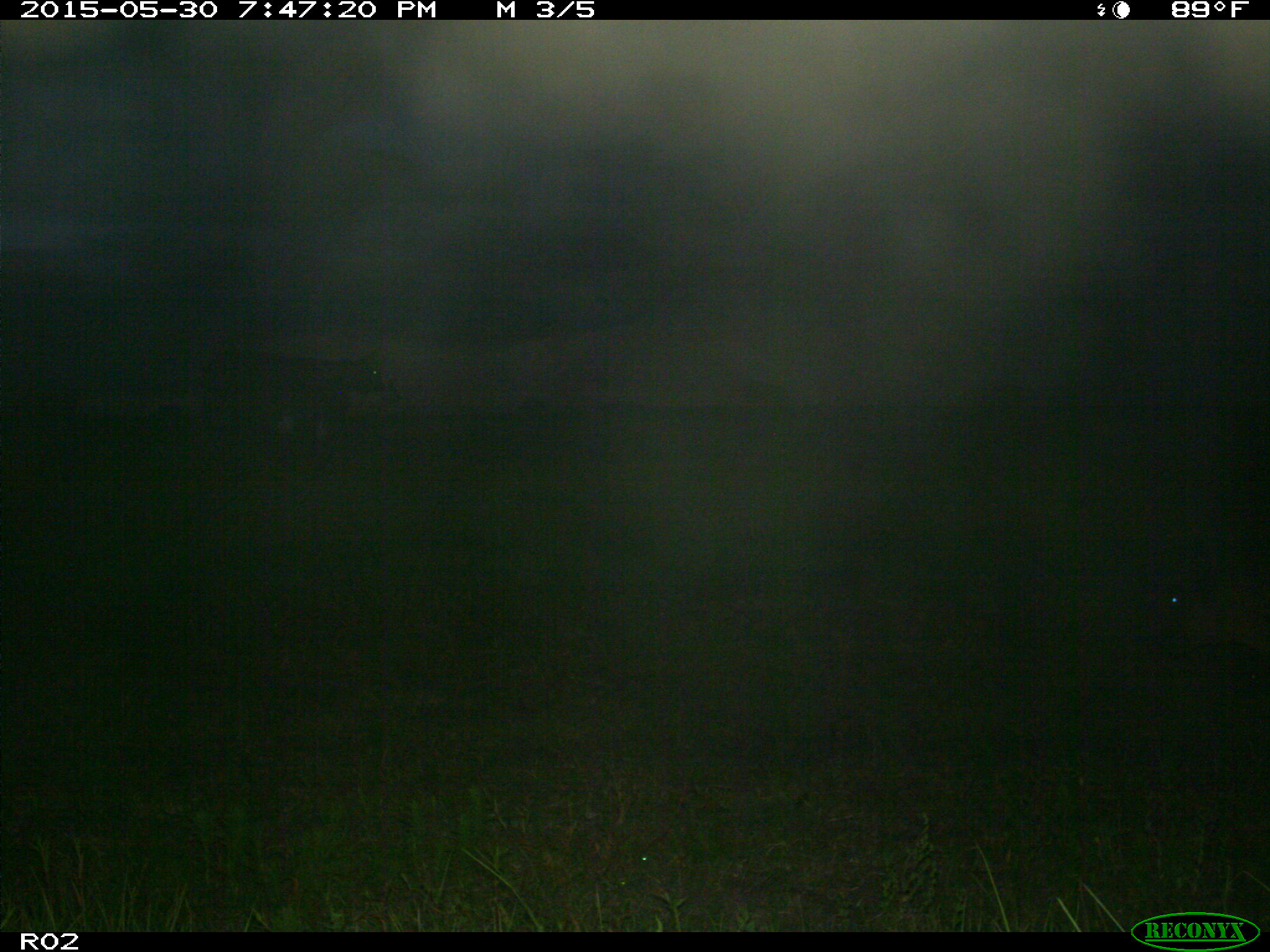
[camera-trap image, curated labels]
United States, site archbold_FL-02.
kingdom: Animalia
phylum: Chordata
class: Mammalia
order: Artiodactyla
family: Bovidae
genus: Bos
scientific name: Bos taurus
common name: domestic cow